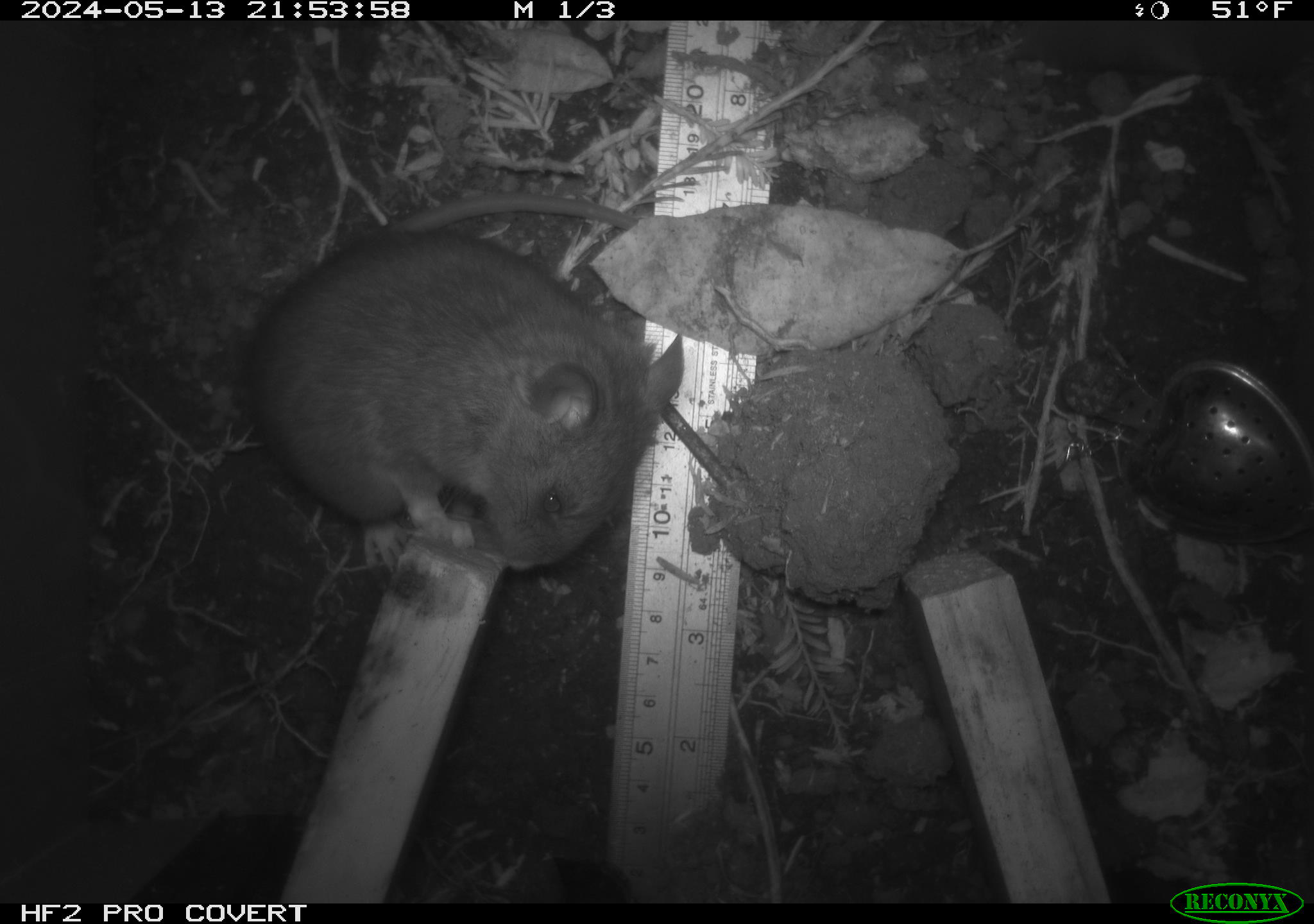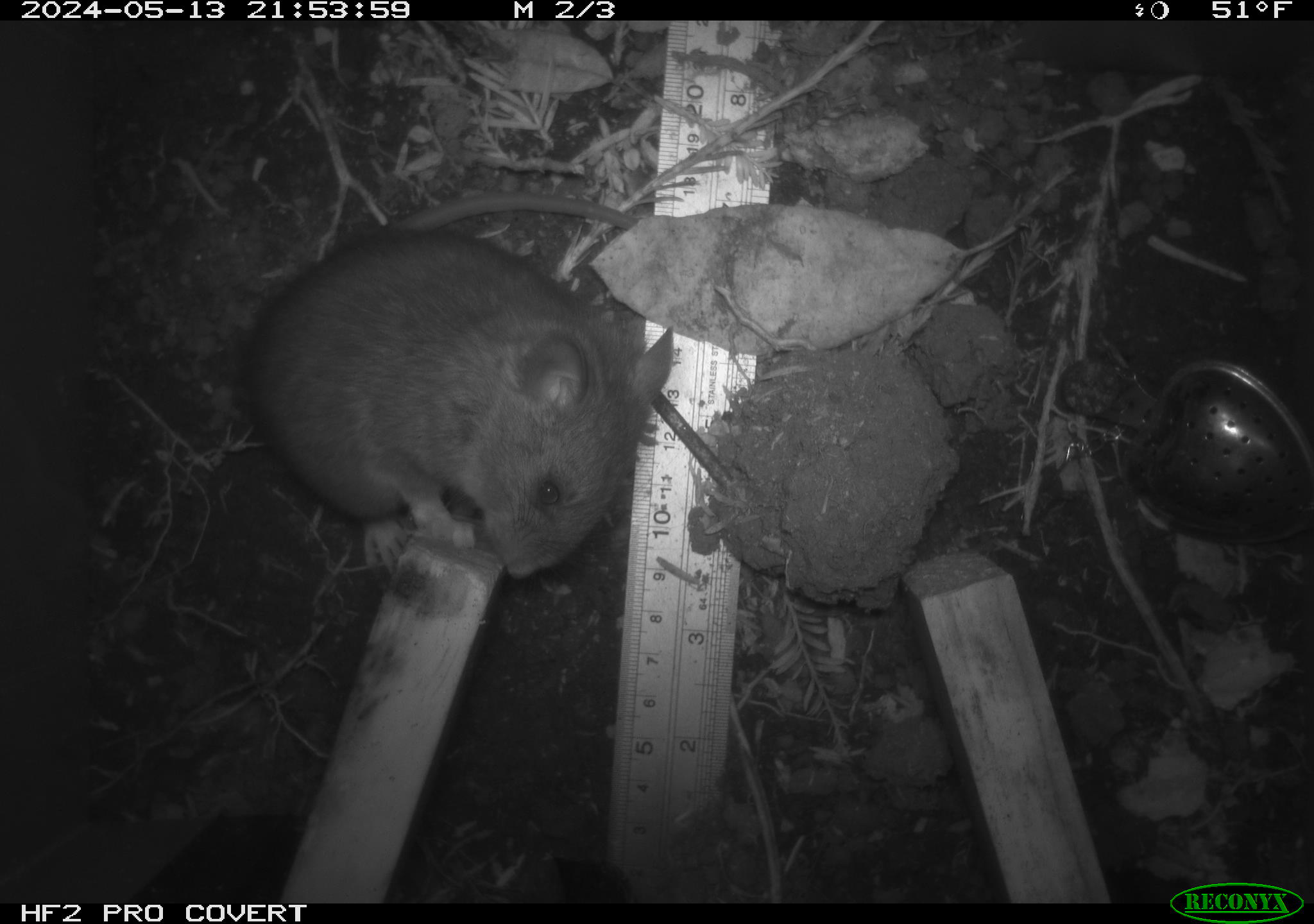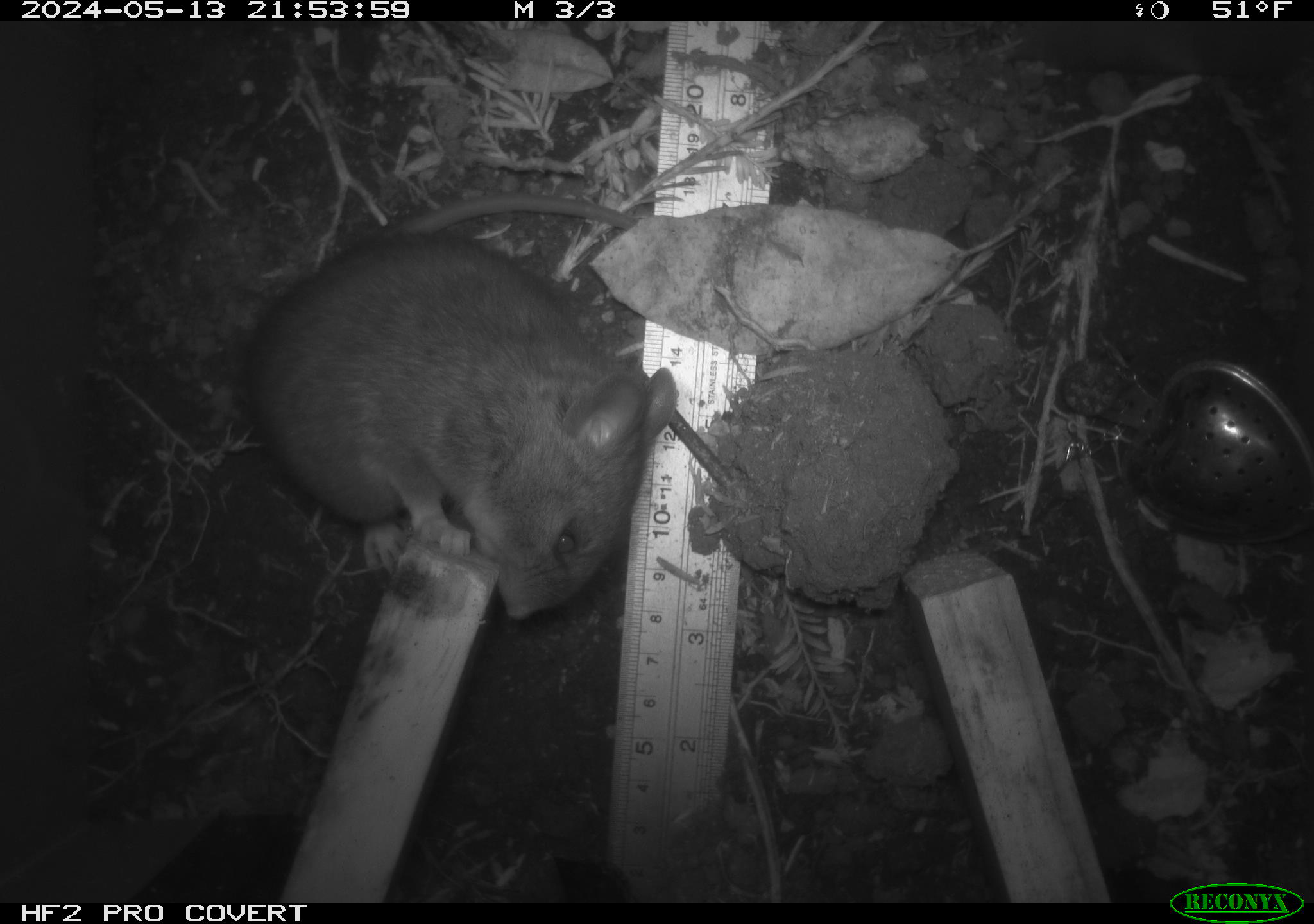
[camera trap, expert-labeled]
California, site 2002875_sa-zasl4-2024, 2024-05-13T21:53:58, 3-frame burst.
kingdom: Animalia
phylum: Chordata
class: Mammalia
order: Rodentia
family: Cricetidae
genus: Neotoma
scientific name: Neotoma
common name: pack rat or woodrat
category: neotoma species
Neotoma species (pack rat or woodrat) (Neotoma).